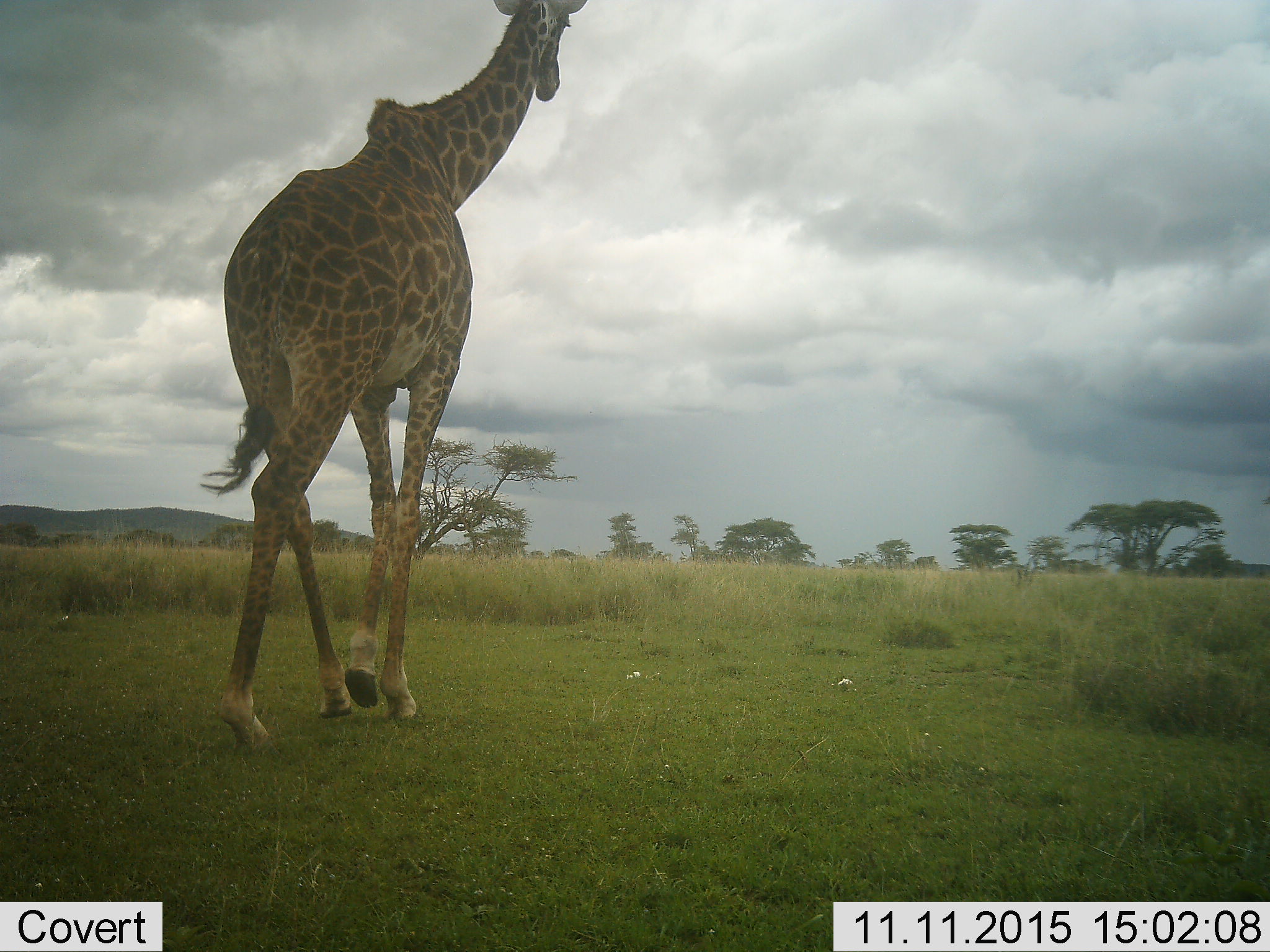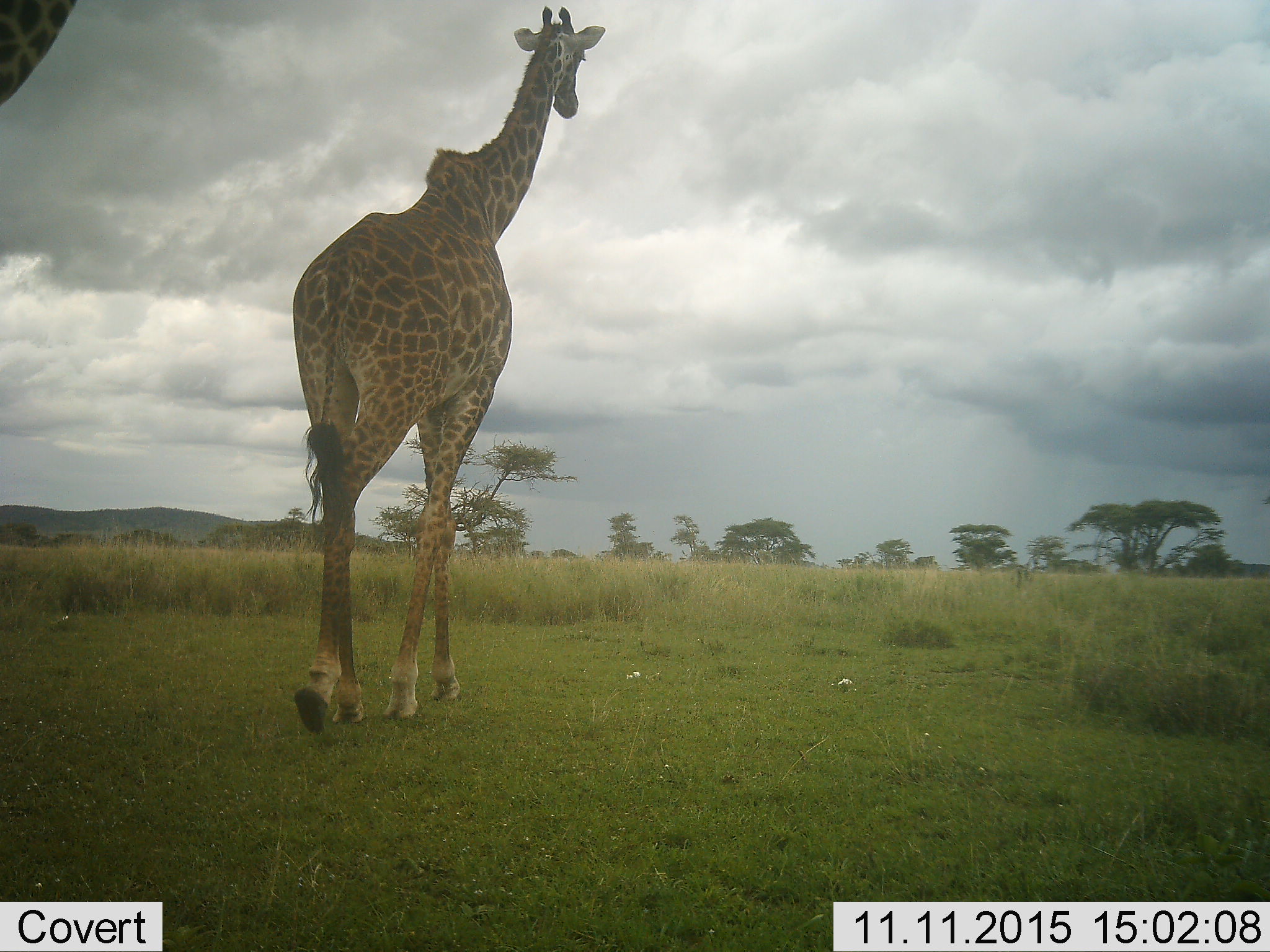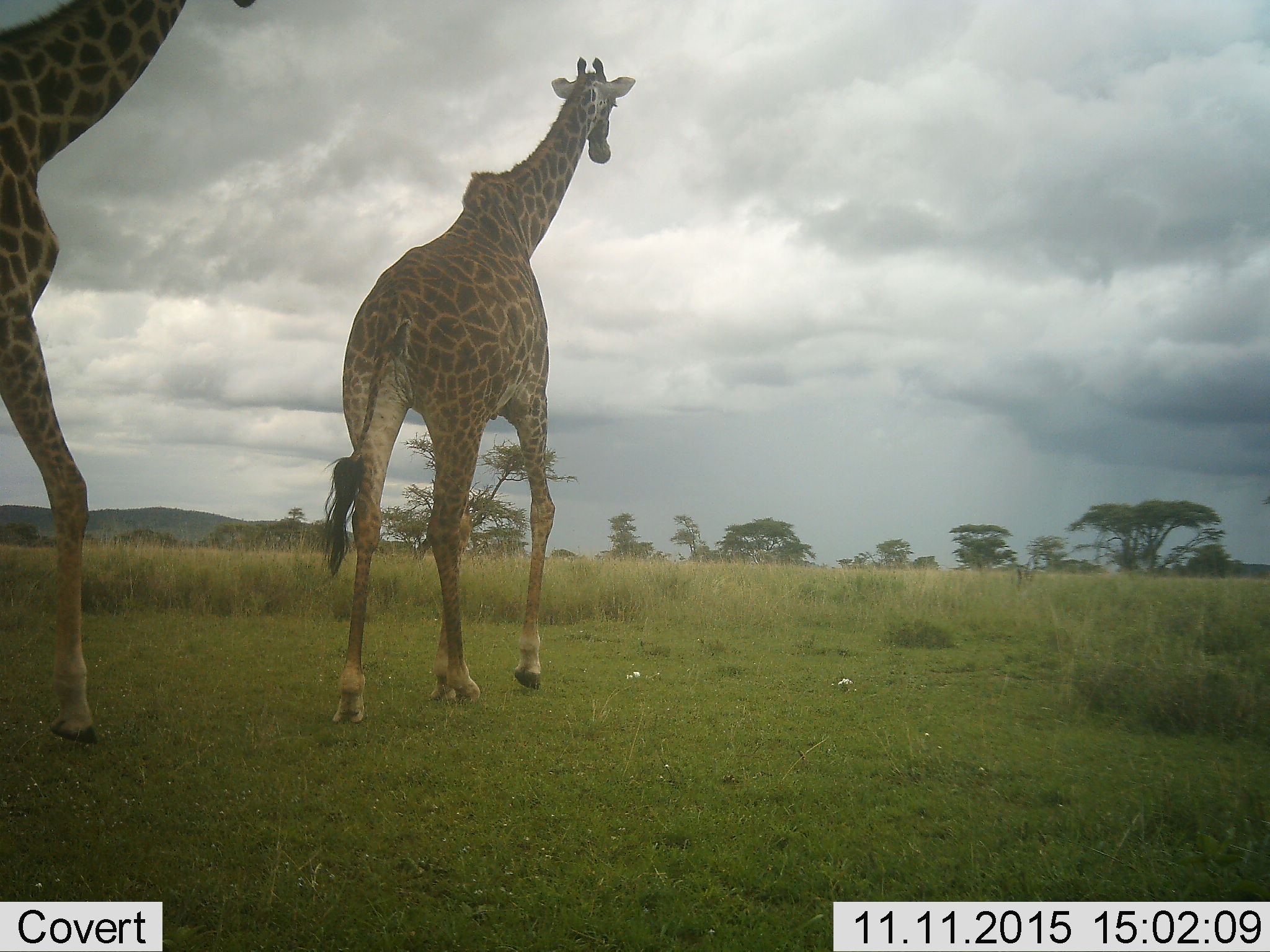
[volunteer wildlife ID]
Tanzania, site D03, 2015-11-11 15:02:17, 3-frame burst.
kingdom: Animalia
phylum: Chordata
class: Mammalia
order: Artiodactyla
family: Giraffidae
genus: Giraffa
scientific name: Giraffa camelopardalis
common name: giraffe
Giraffe (Giraffa camelopardalis), count 1. Behavior (volunteer vote fractions): standing 16%, resting 0%, moving 89%, interacting 0%. Young present (vote fraction): 0%. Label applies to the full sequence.